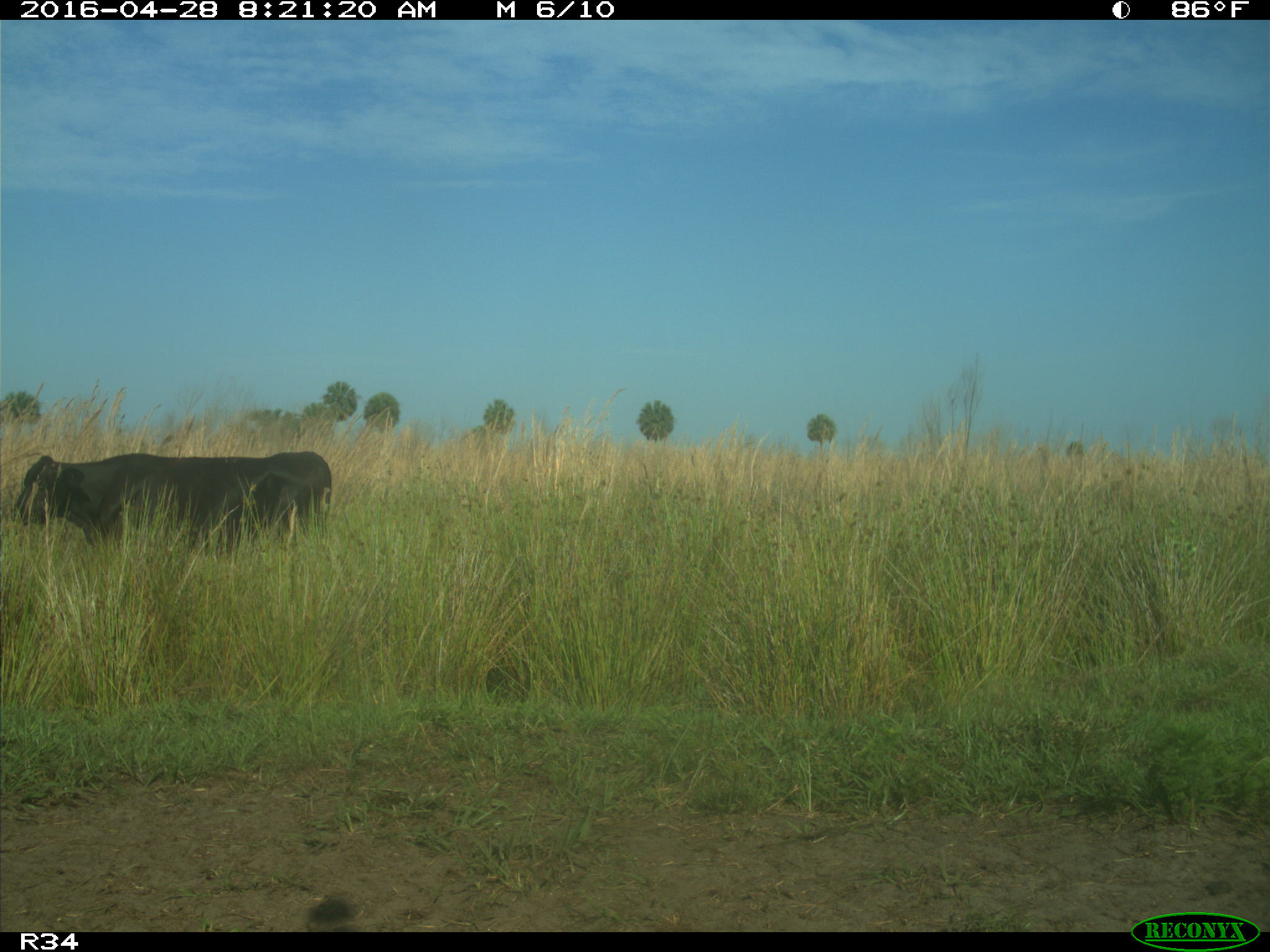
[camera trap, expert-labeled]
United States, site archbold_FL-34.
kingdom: Animalia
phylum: Chordata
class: Mammalia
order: Artiodactyla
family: Bovidae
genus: Bos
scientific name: Bos taurus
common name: domestic cow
Bos taurus (domestic cow).